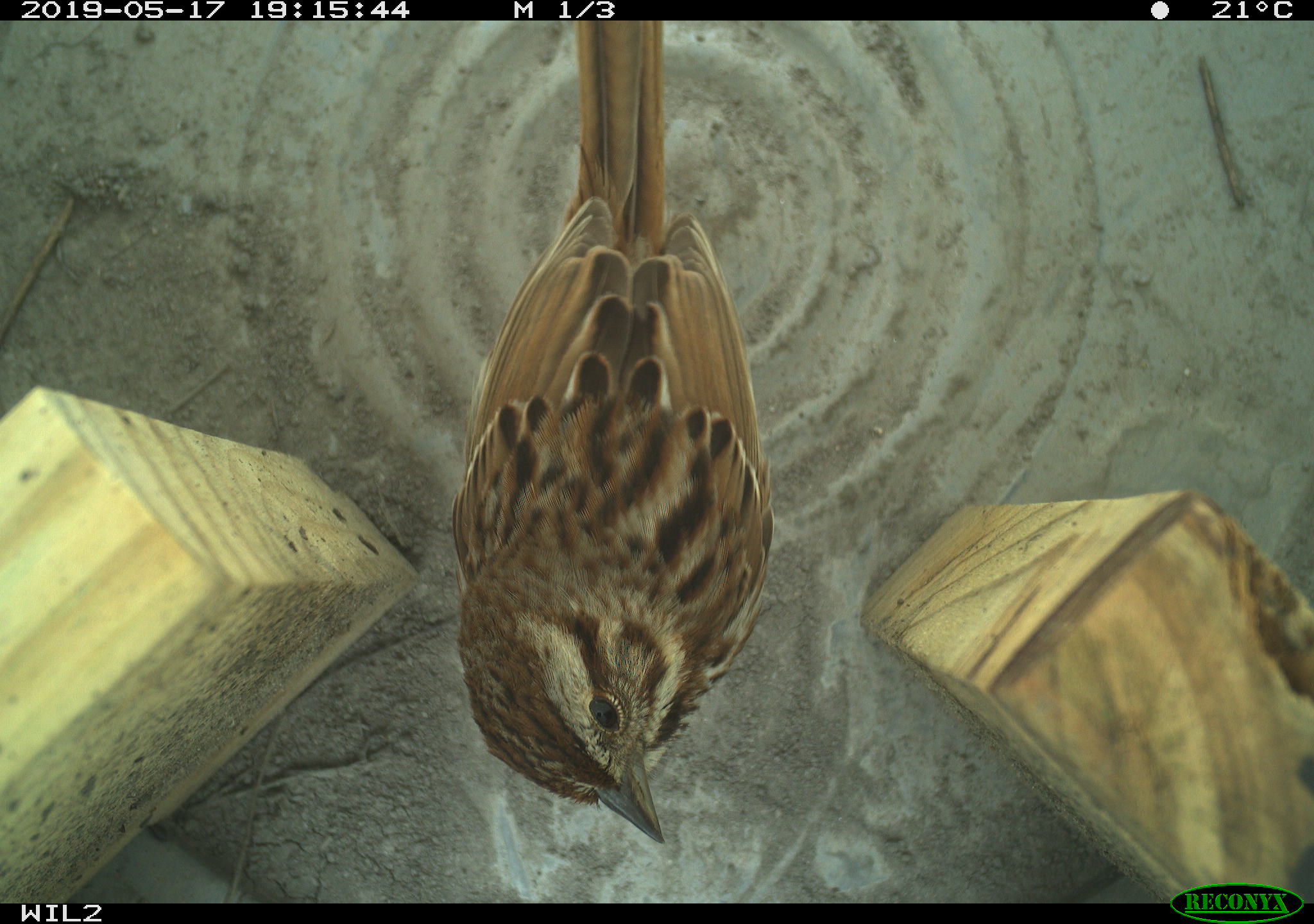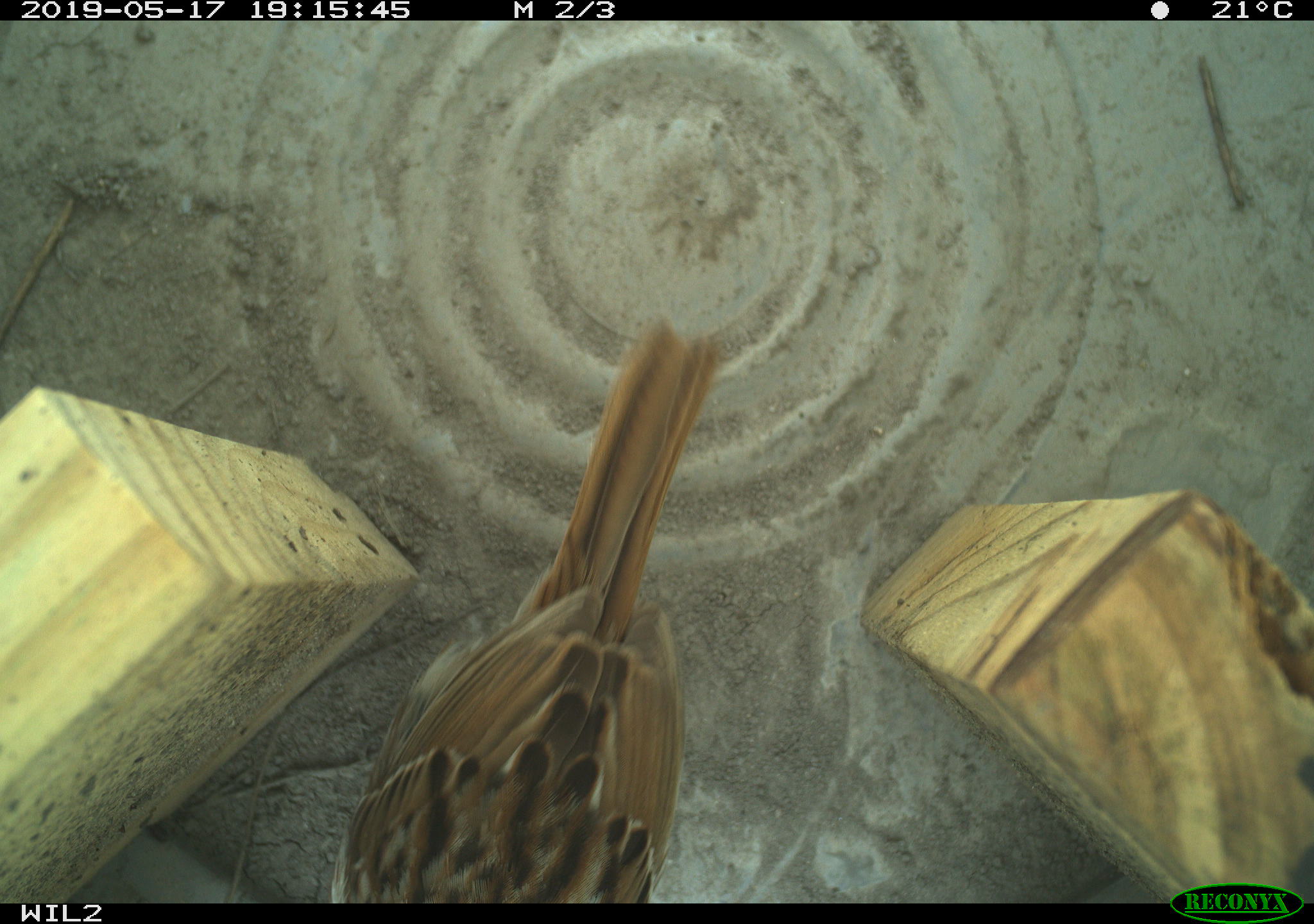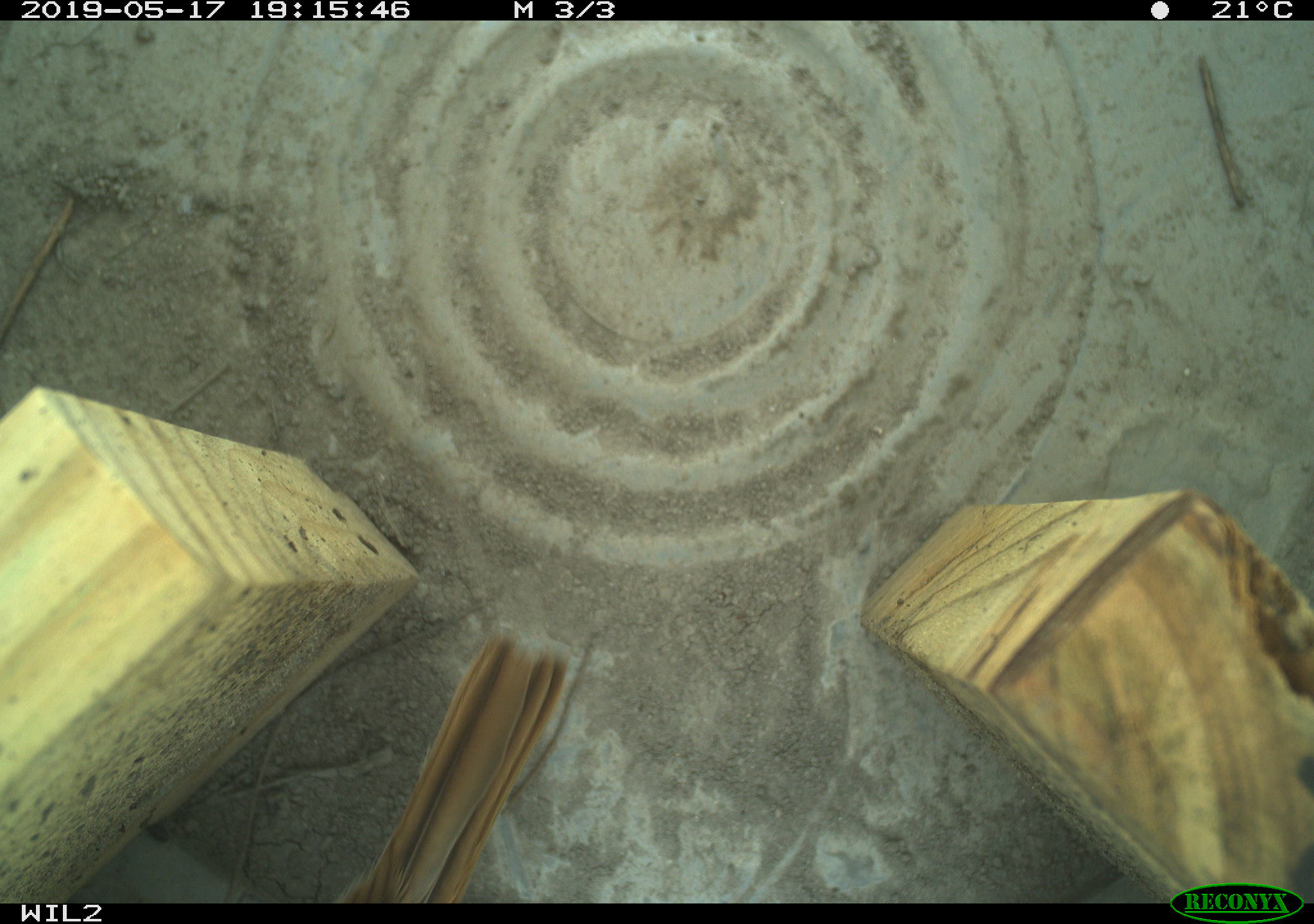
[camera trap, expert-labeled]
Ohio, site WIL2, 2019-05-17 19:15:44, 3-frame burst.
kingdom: Animalia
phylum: Chordata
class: Aves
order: Passeriformes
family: Passerellidae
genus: Melospiza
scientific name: Melospiza melodia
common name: song sparrow